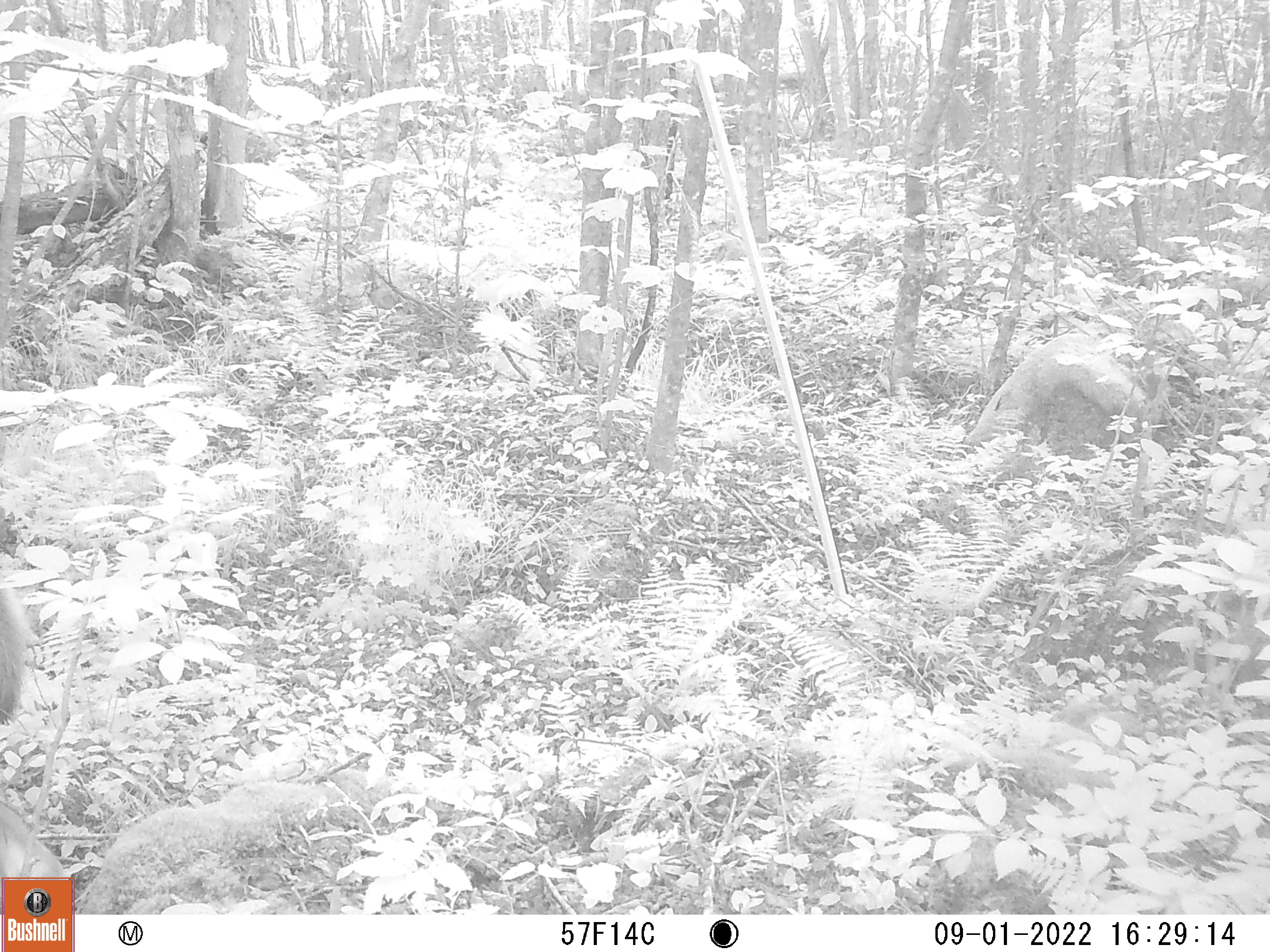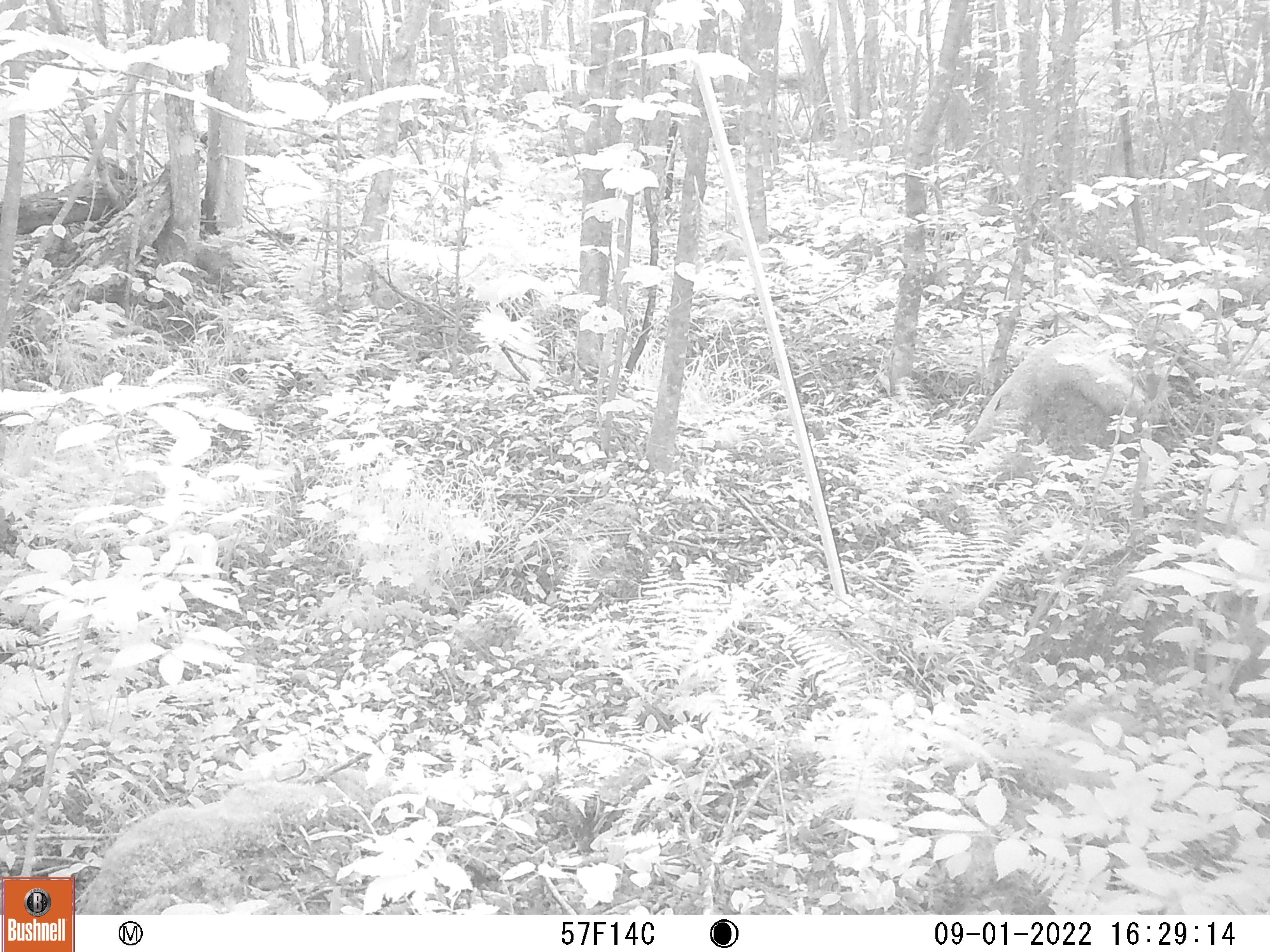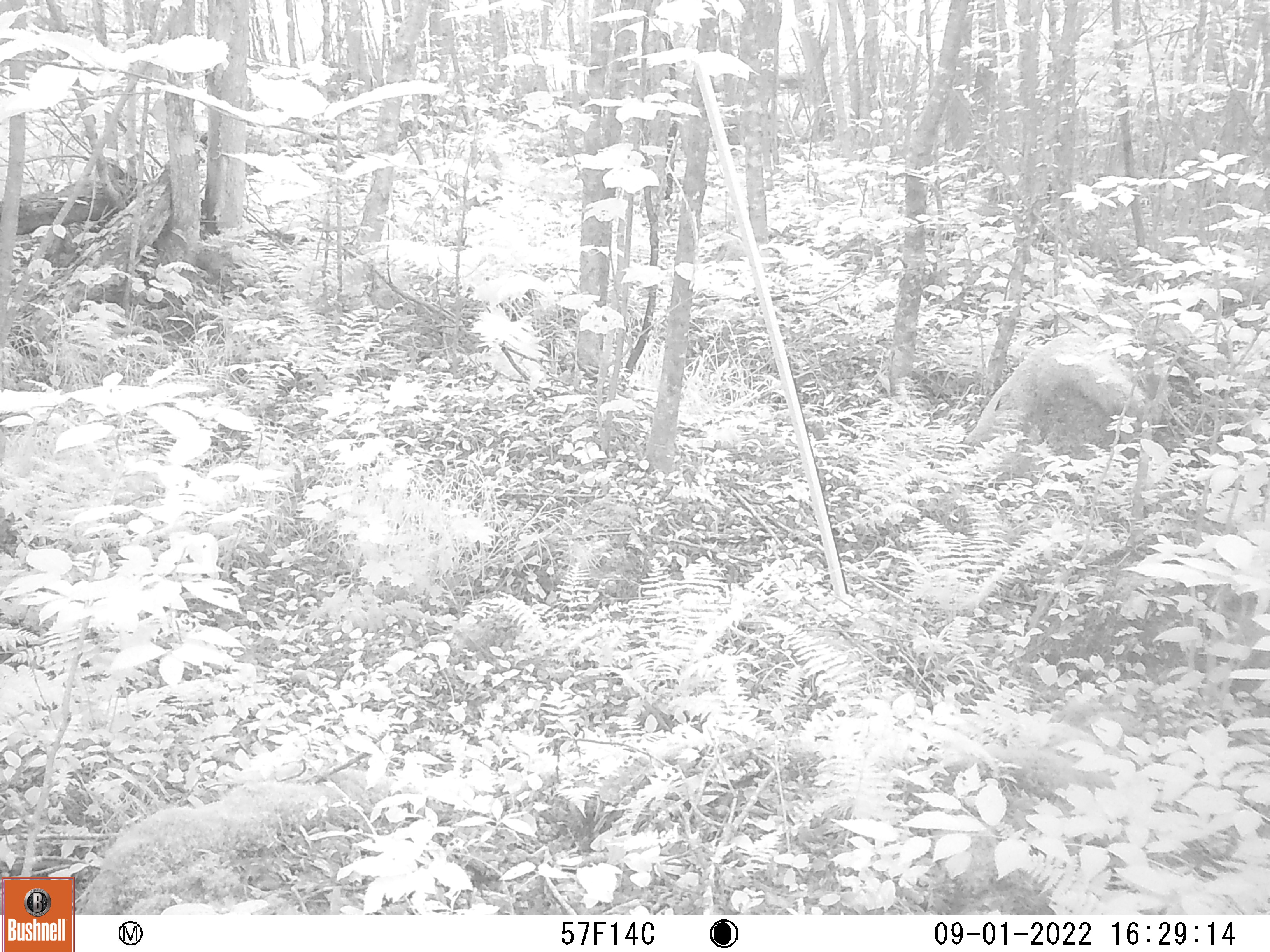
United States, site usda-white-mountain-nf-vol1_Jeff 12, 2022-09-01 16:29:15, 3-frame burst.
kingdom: Animalia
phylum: Chordata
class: Mammalia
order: Artiodactyla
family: Cervidae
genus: Odocoileus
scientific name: Odocoileus virginianus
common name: white-tailed deer